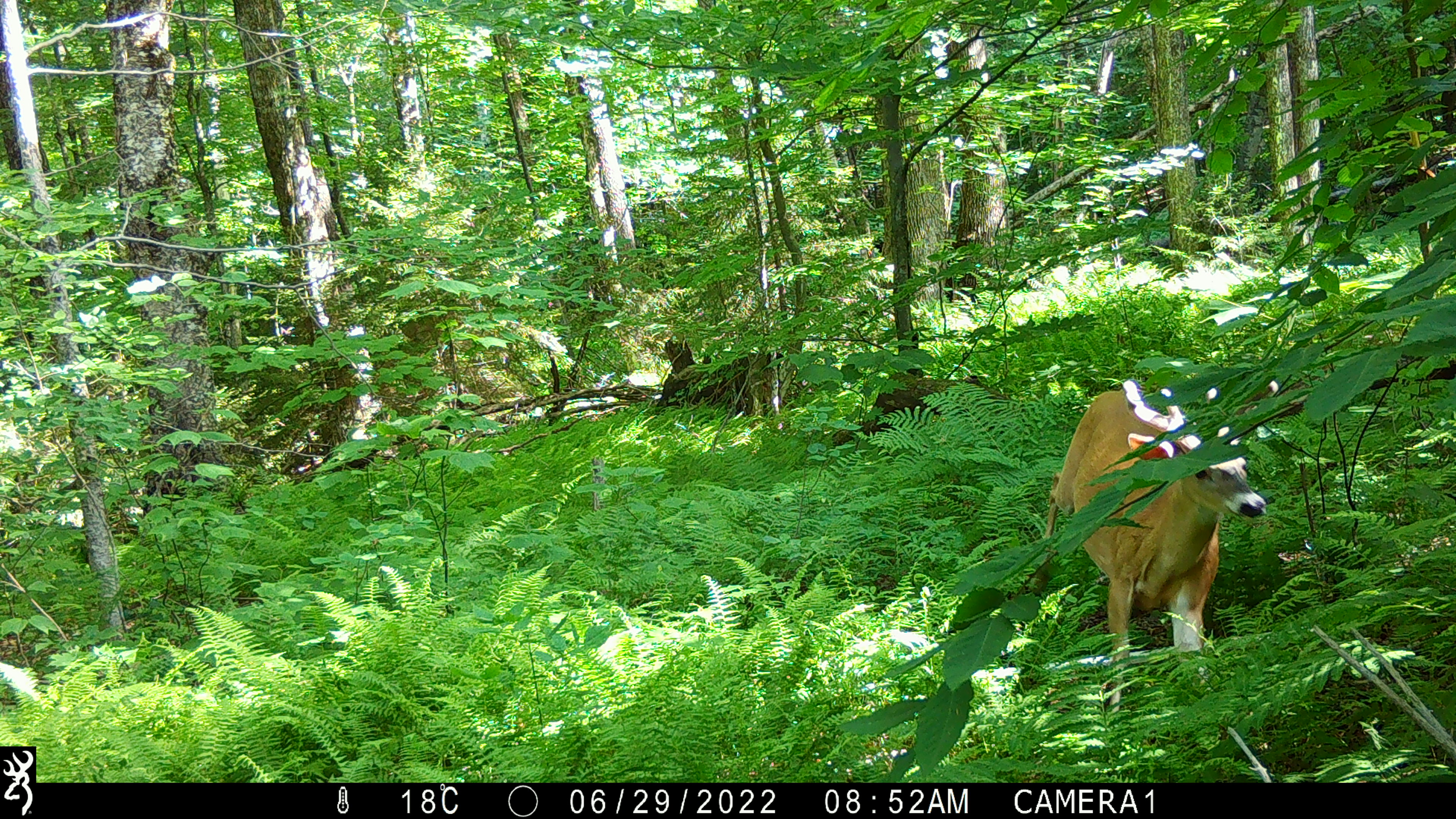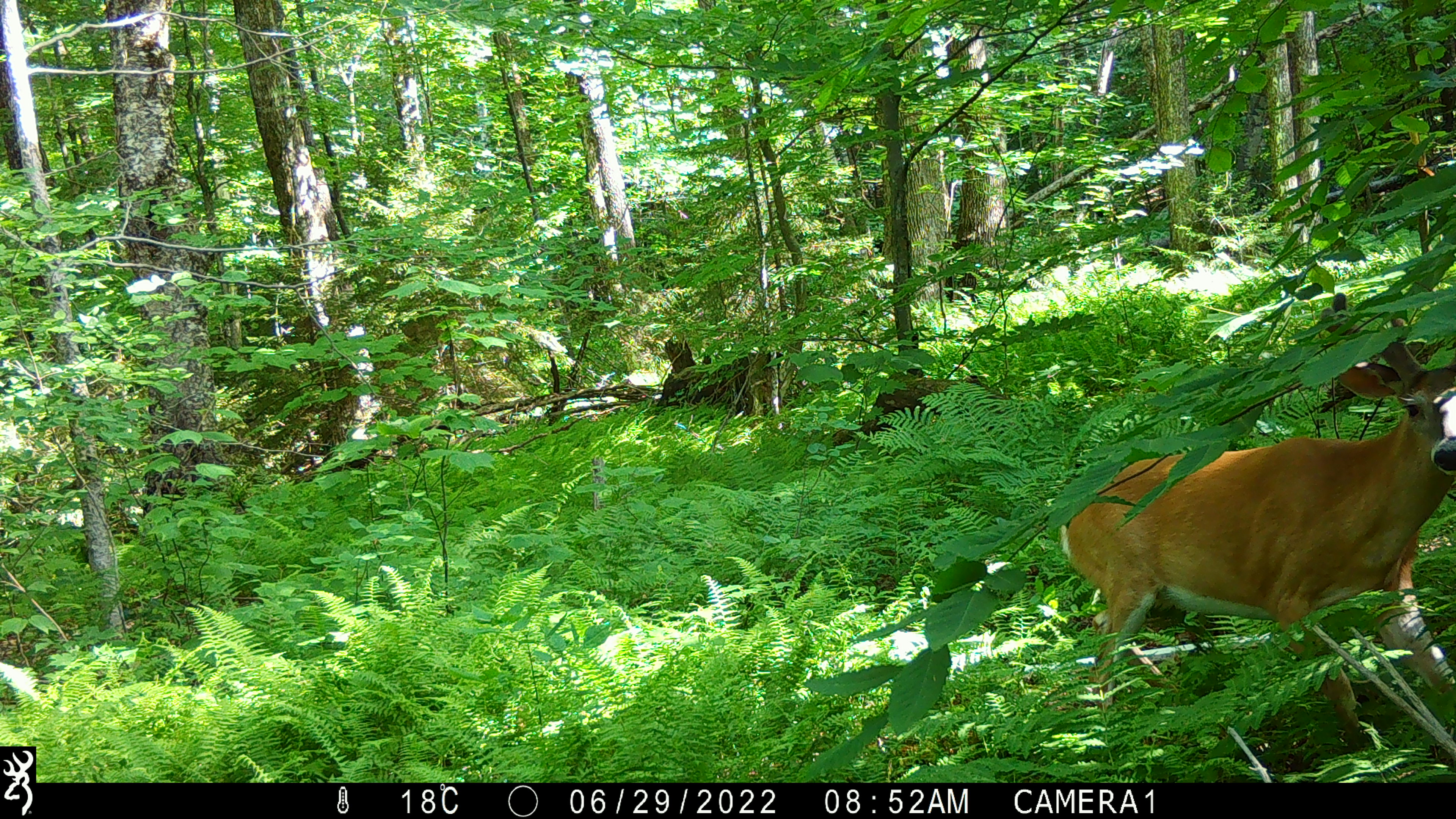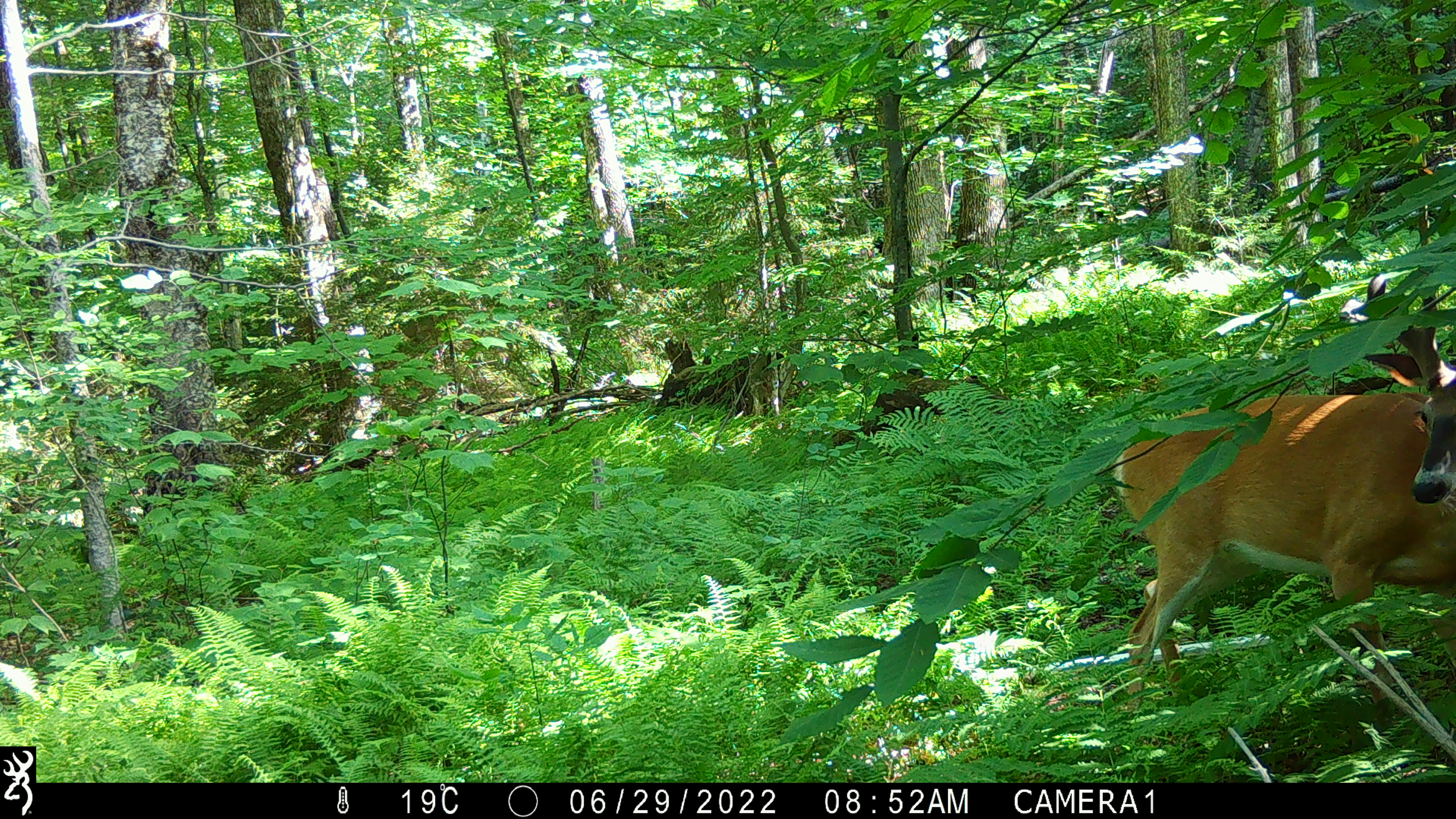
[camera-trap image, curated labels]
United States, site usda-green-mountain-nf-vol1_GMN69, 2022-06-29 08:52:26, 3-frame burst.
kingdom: Animalia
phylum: Chordata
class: Mammalia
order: Artiodactyla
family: Cervidae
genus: Odocoileus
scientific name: Odocoileus virginianus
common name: white-tailed deer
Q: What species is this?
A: White-tailed deer (Odocoileus virginianus).